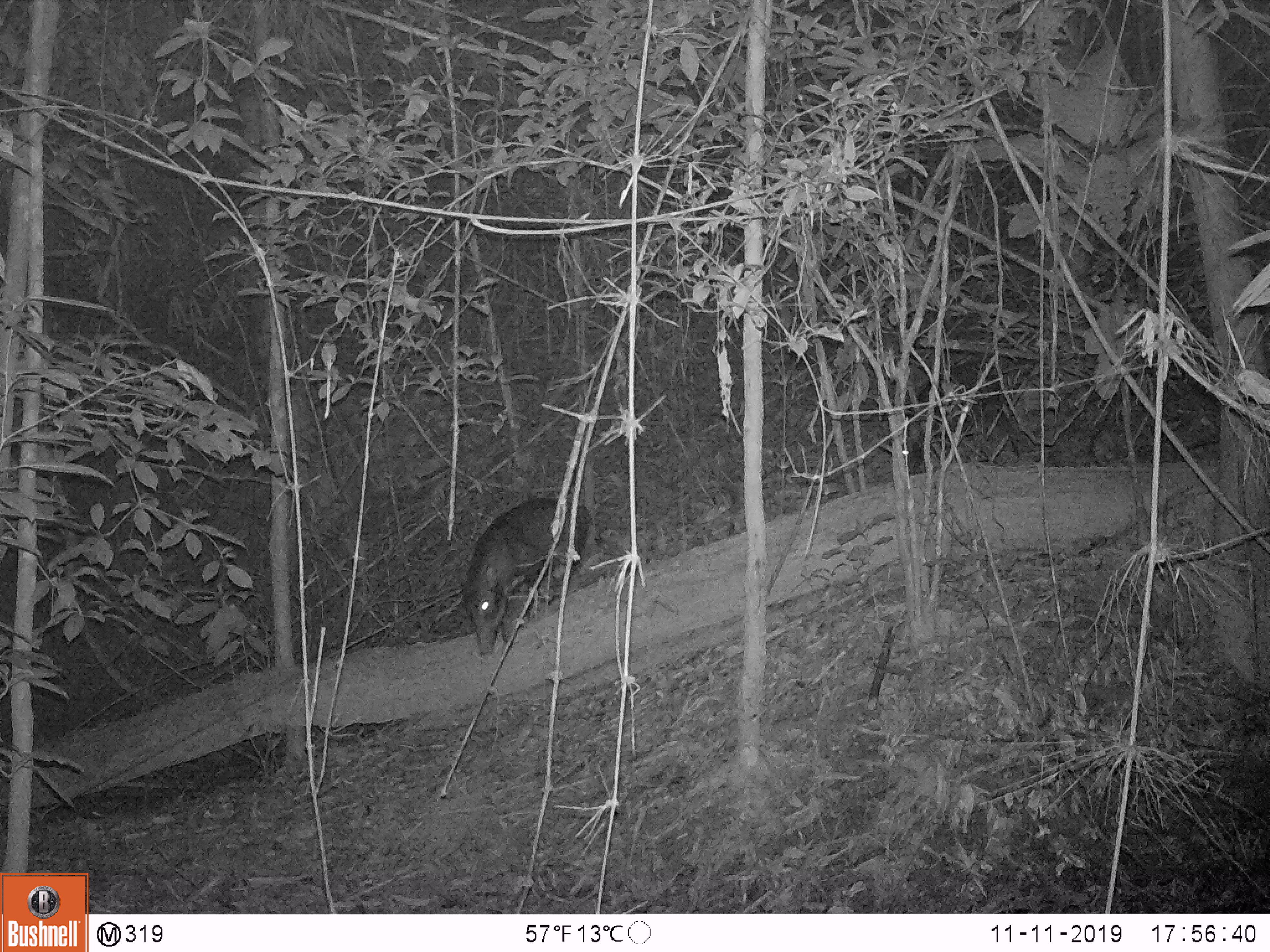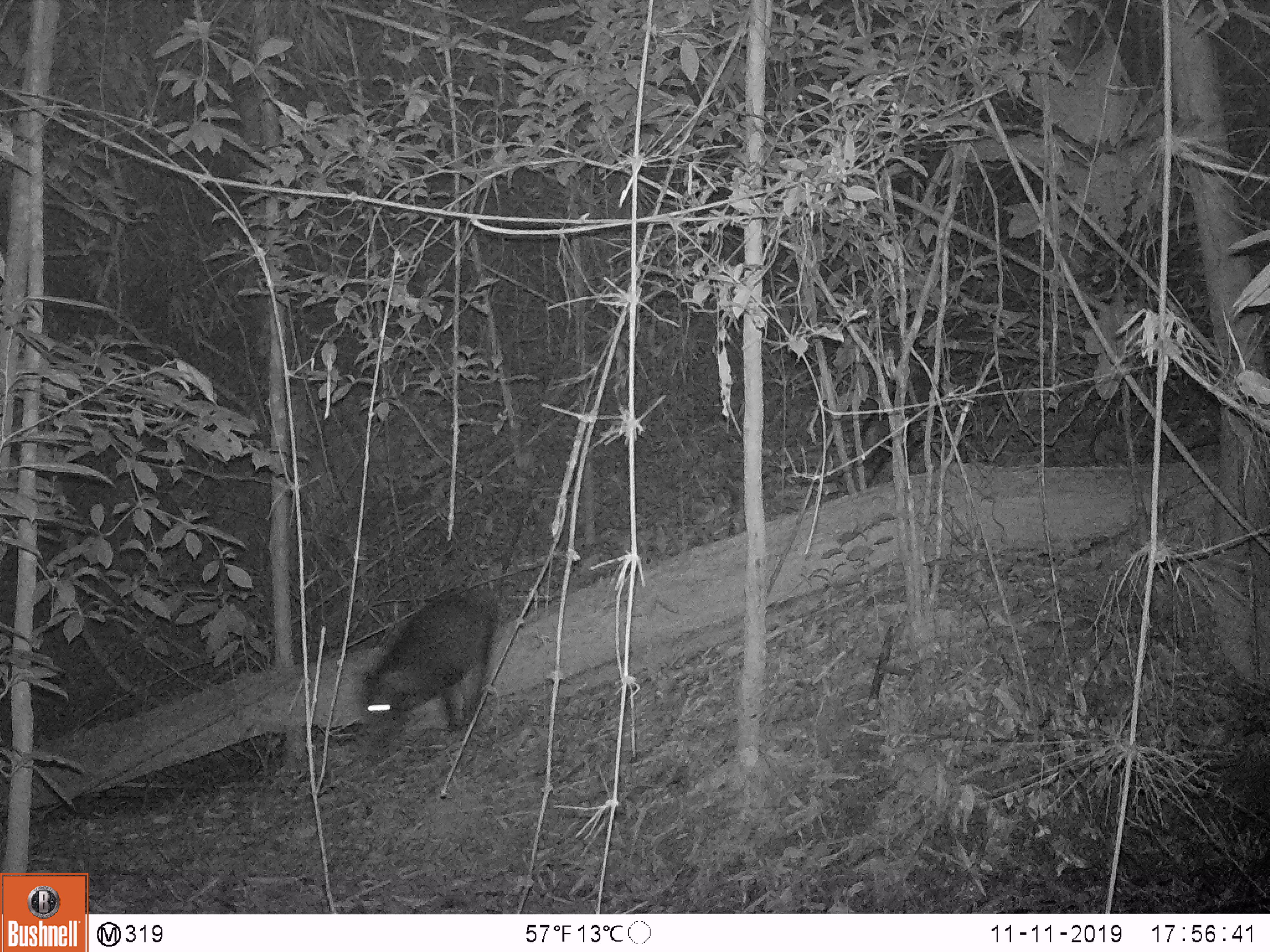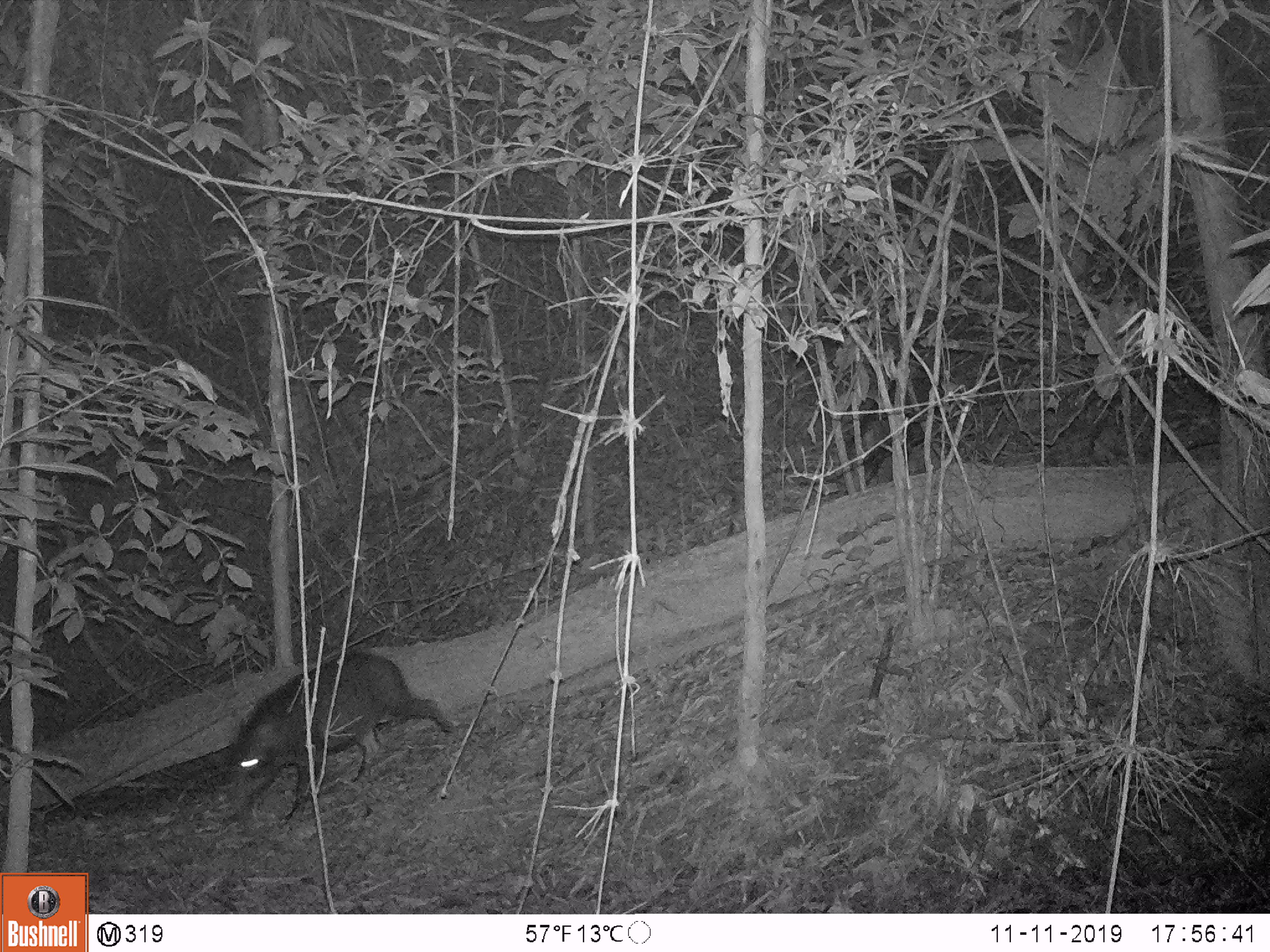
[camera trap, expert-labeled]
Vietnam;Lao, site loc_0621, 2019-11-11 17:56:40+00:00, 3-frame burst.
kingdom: Animalia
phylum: Chordata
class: Mammalia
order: Artiodactyla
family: Suidae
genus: Sus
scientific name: Sus scrofa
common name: eurasian wild pig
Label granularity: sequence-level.